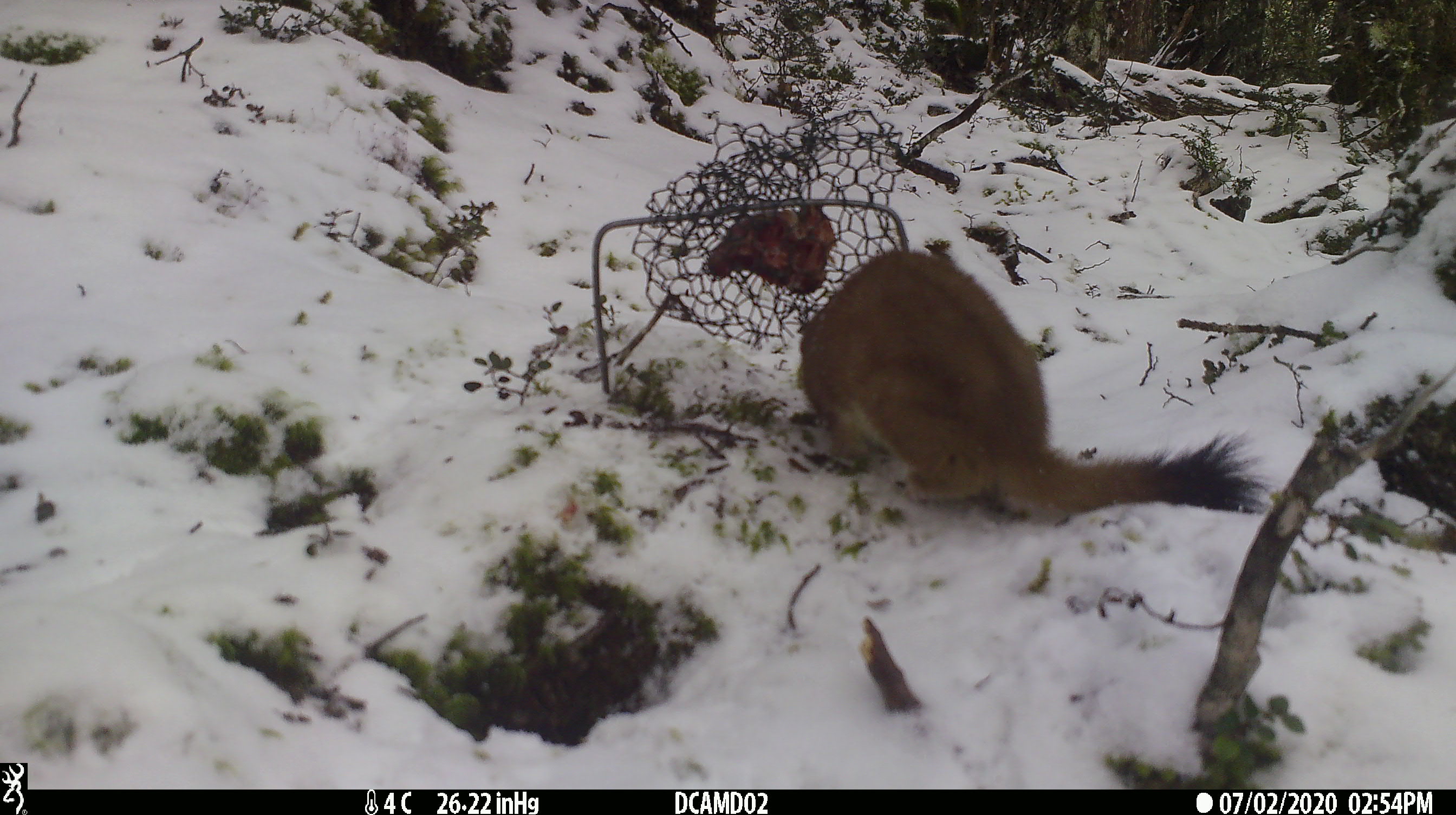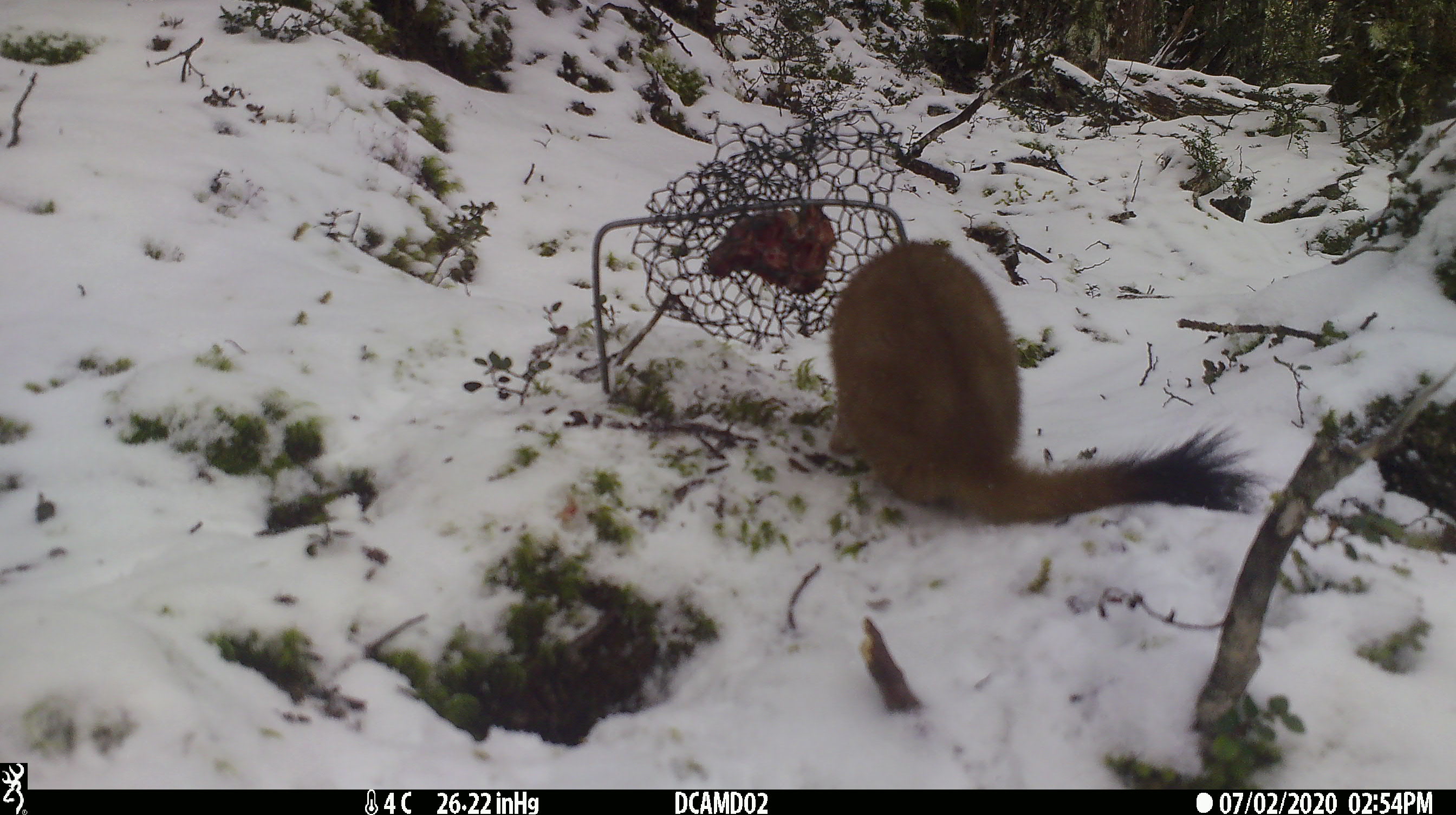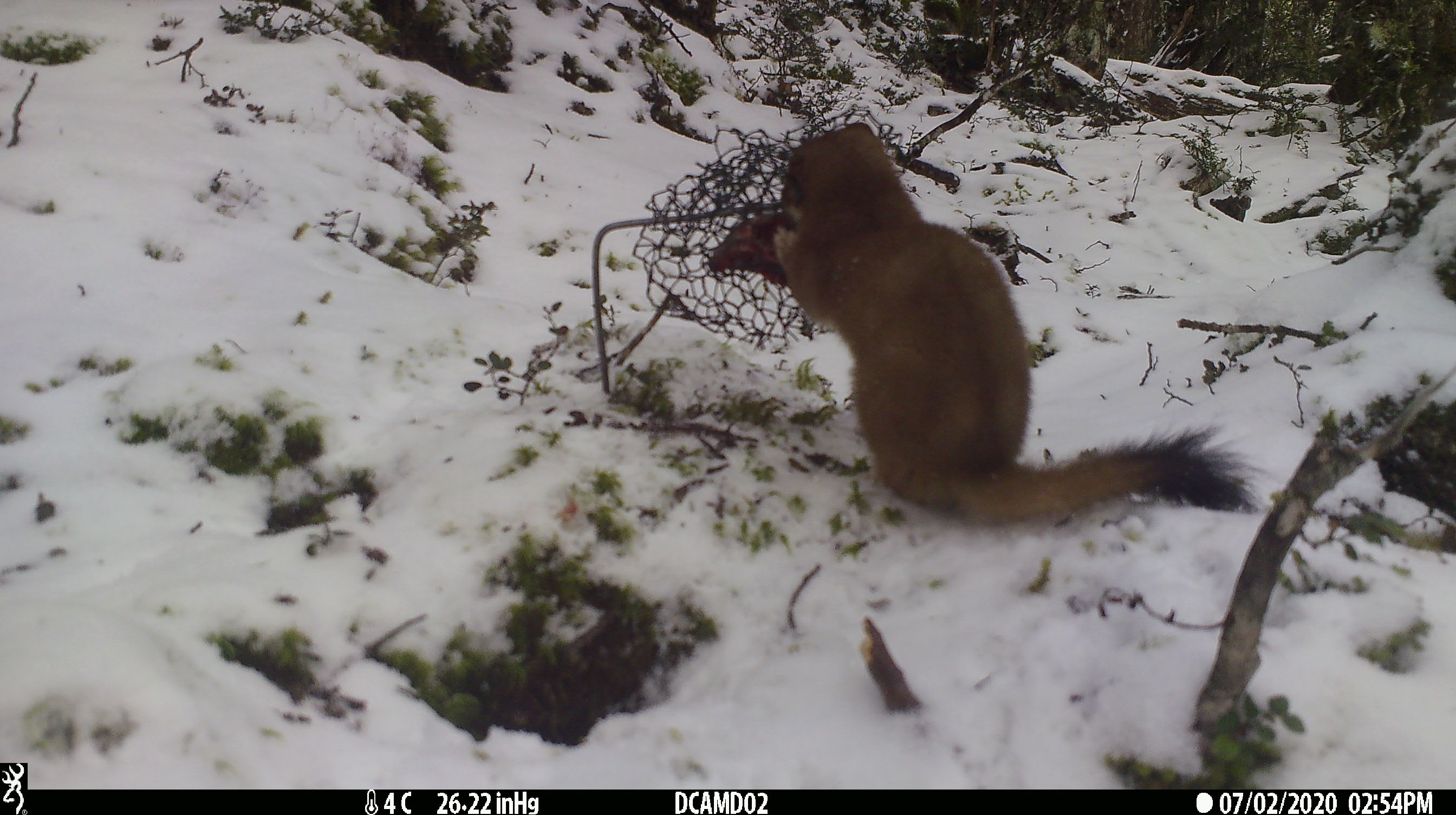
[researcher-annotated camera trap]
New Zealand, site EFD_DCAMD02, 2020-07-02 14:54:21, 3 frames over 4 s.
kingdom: Animalia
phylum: Chordata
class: Mammalia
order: Carnivora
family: Mustelidae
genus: Mustela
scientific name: Mustela erminea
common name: stoat